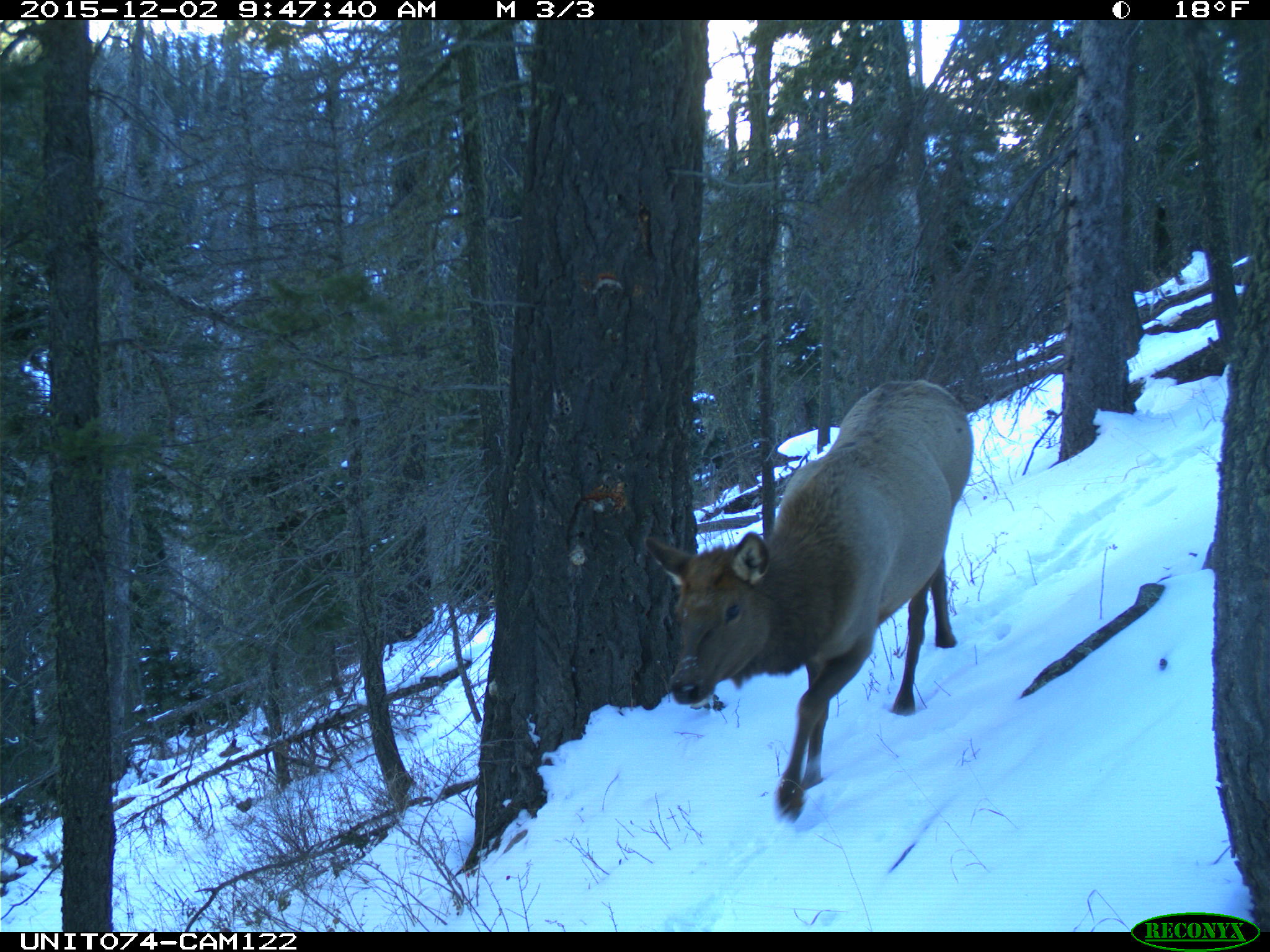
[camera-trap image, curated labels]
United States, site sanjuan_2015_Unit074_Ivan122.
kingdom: Animalia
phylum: Chordata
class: Mammalia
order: Artiodactyla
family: Cervidae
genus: Cervus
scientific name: Cervus elaphus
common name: red deer